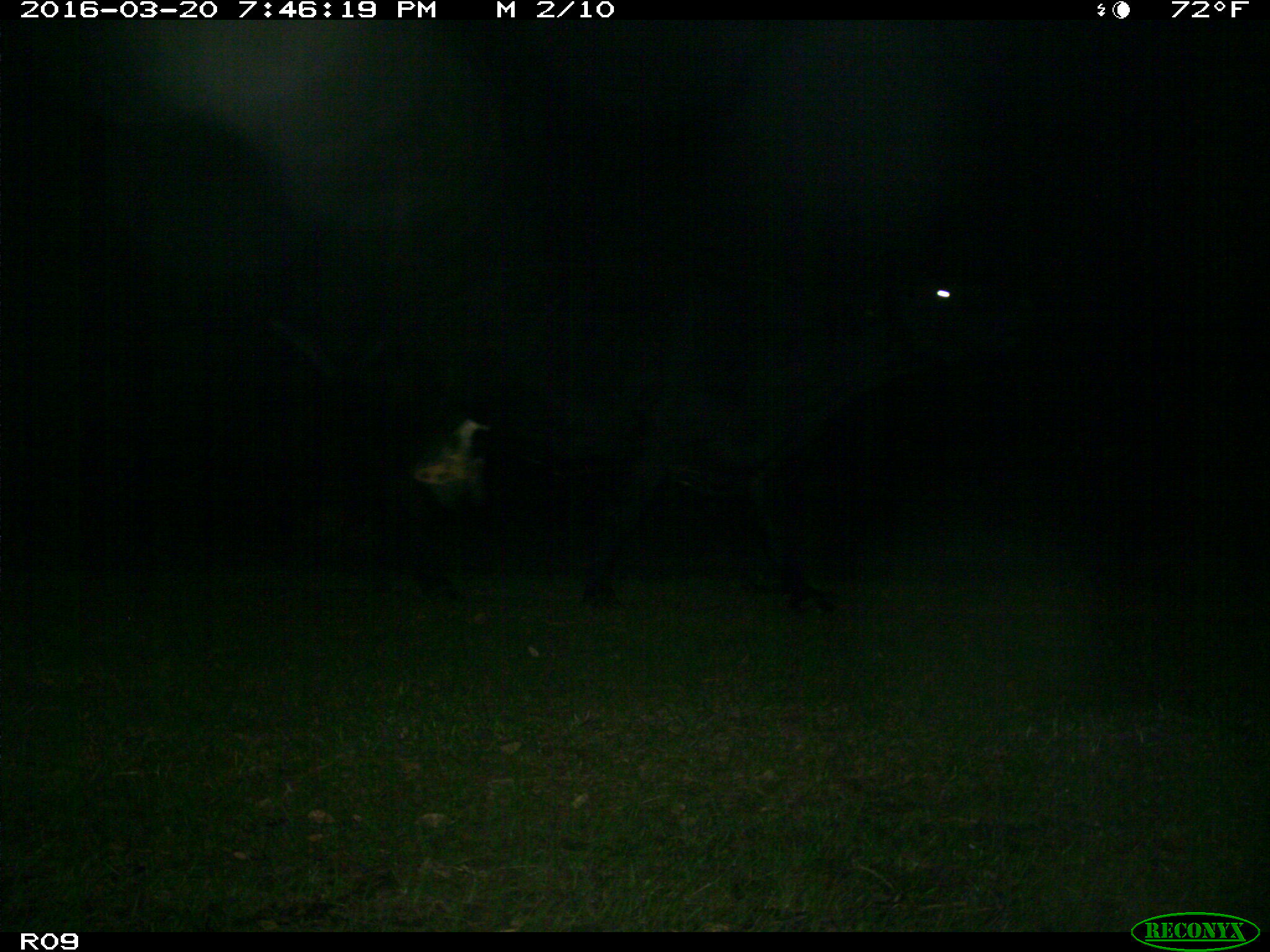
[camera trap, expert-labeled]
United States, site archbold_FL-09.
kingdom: Animalia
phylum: Chordata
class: Mammalia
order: Artiodactyla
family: Bovidae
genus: Bos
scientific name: Bos taurus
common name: domestic cow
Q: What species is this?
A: Bos taurus (domestic cow).